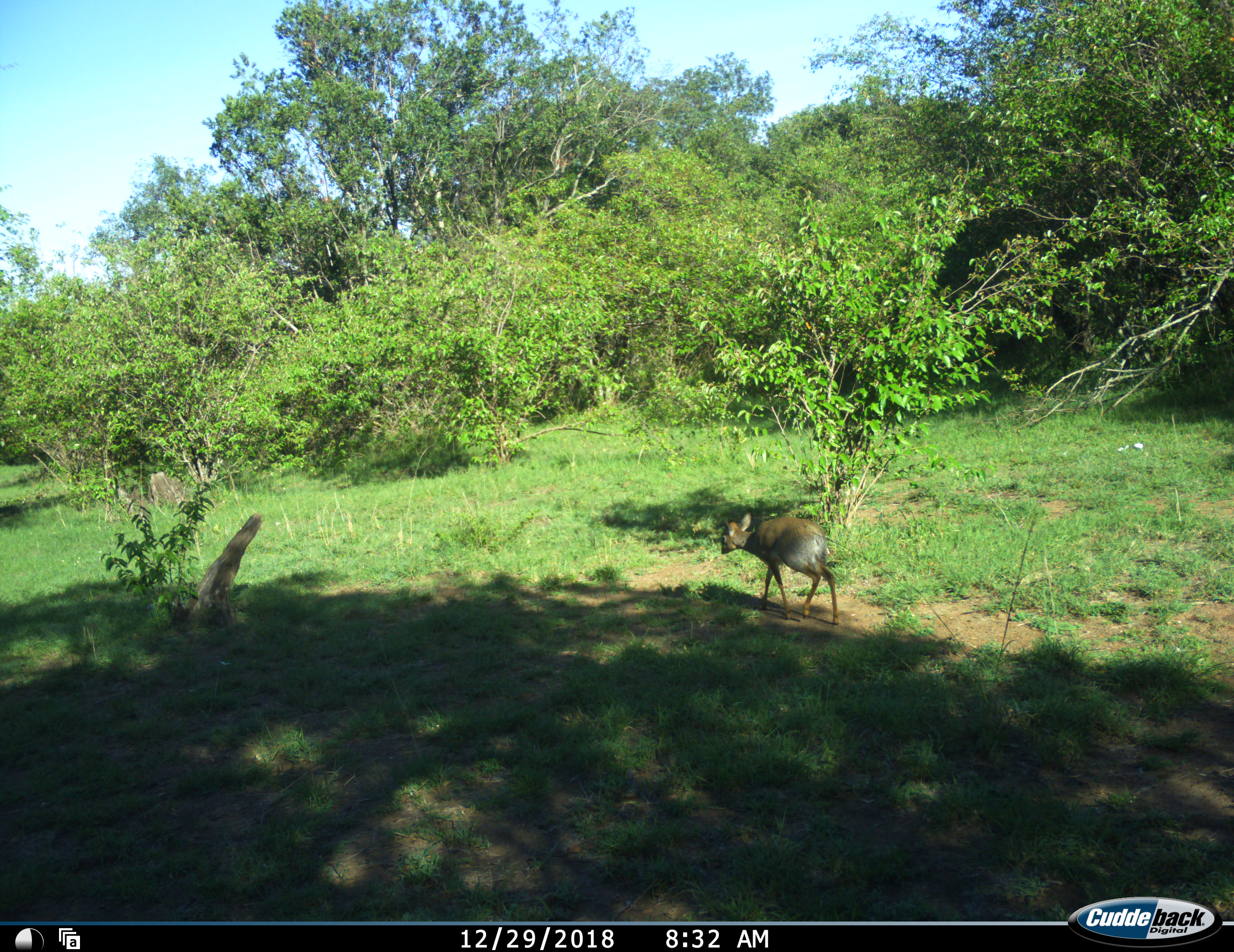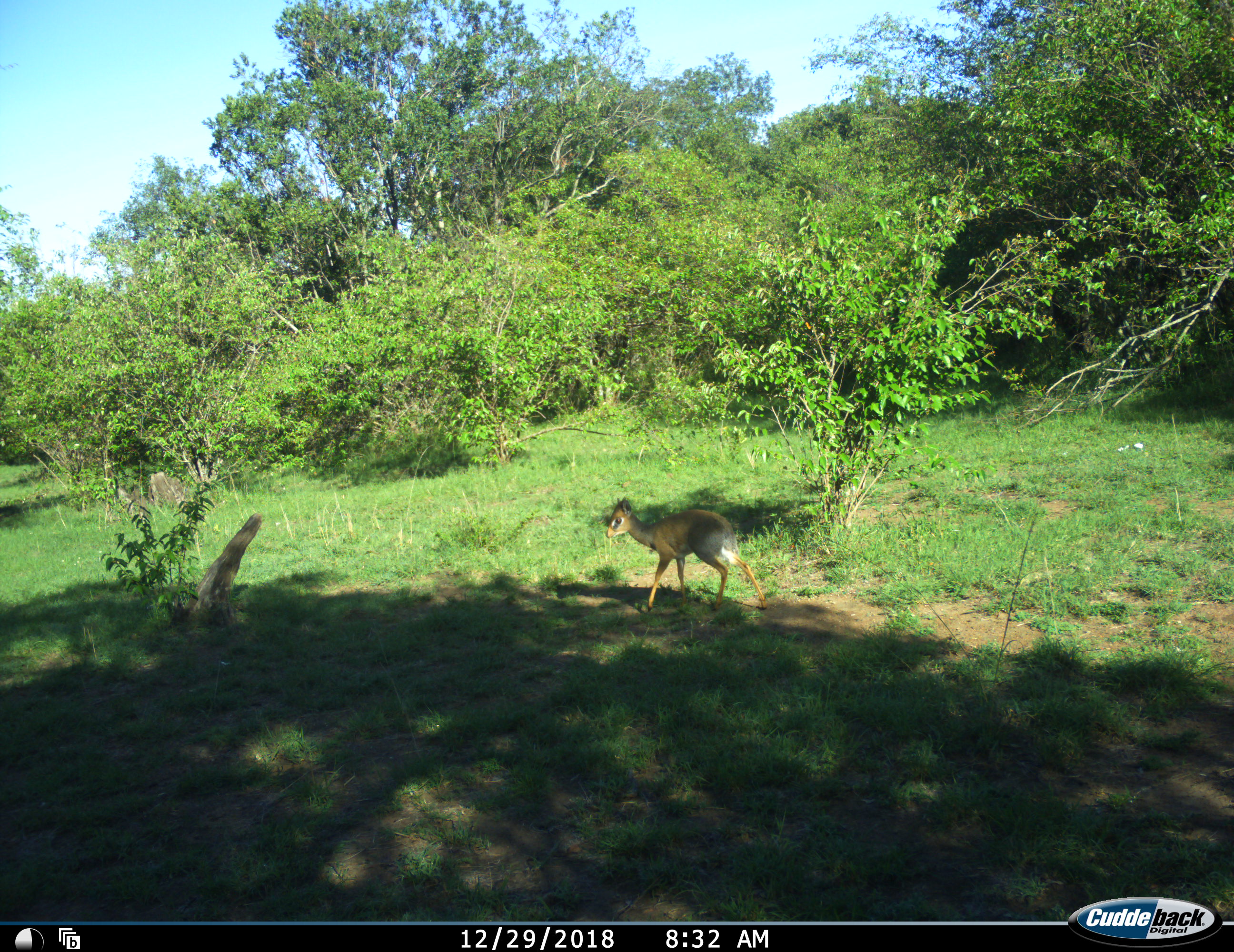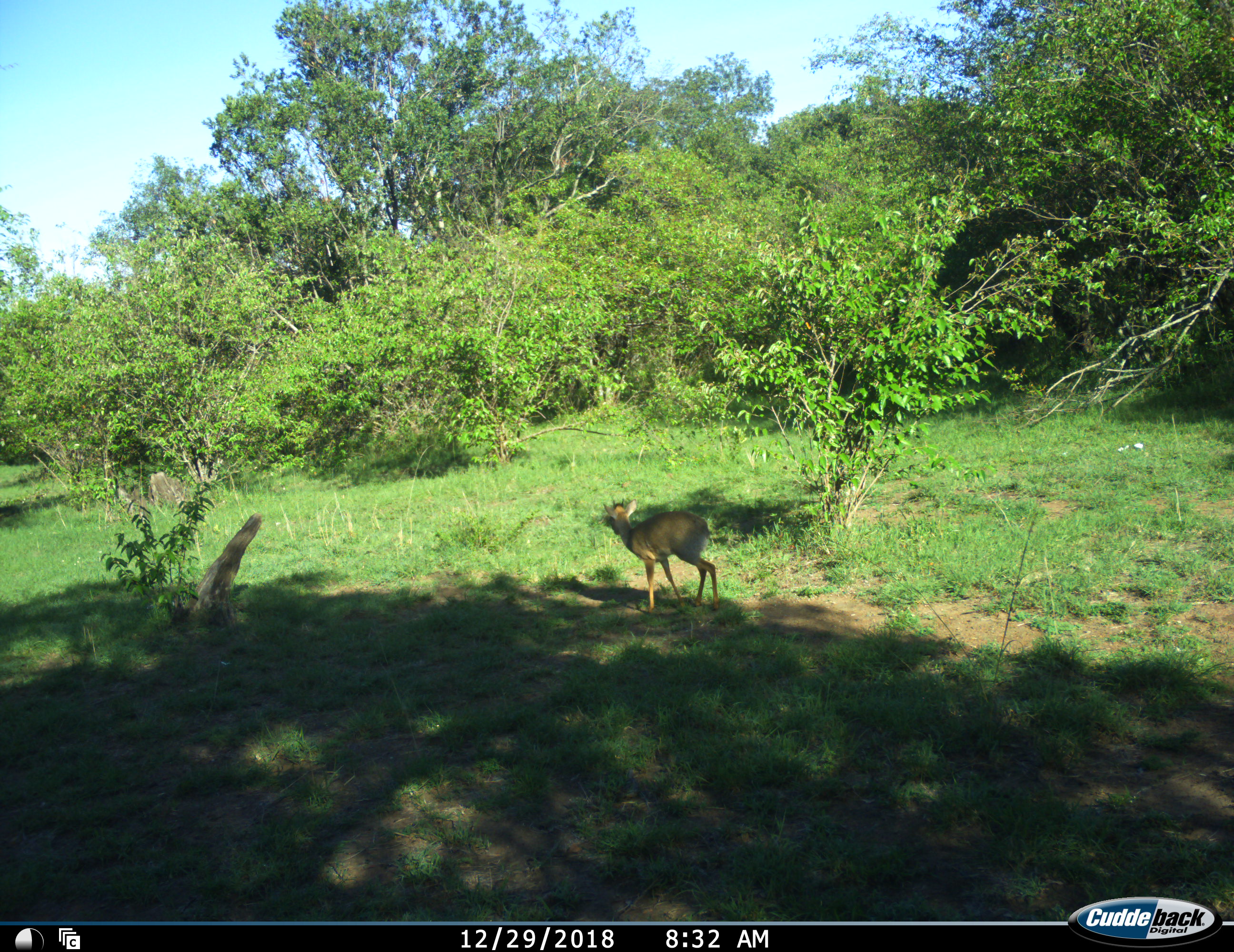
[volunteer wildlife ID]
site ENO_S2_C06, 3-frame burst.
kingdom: Animalia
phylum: Chordata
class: Mammalia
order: Artiodactyla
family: Bovidae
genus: Madoqua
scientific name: Madoqua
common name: dik-dik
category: dikdik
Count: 1.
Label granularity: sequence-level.